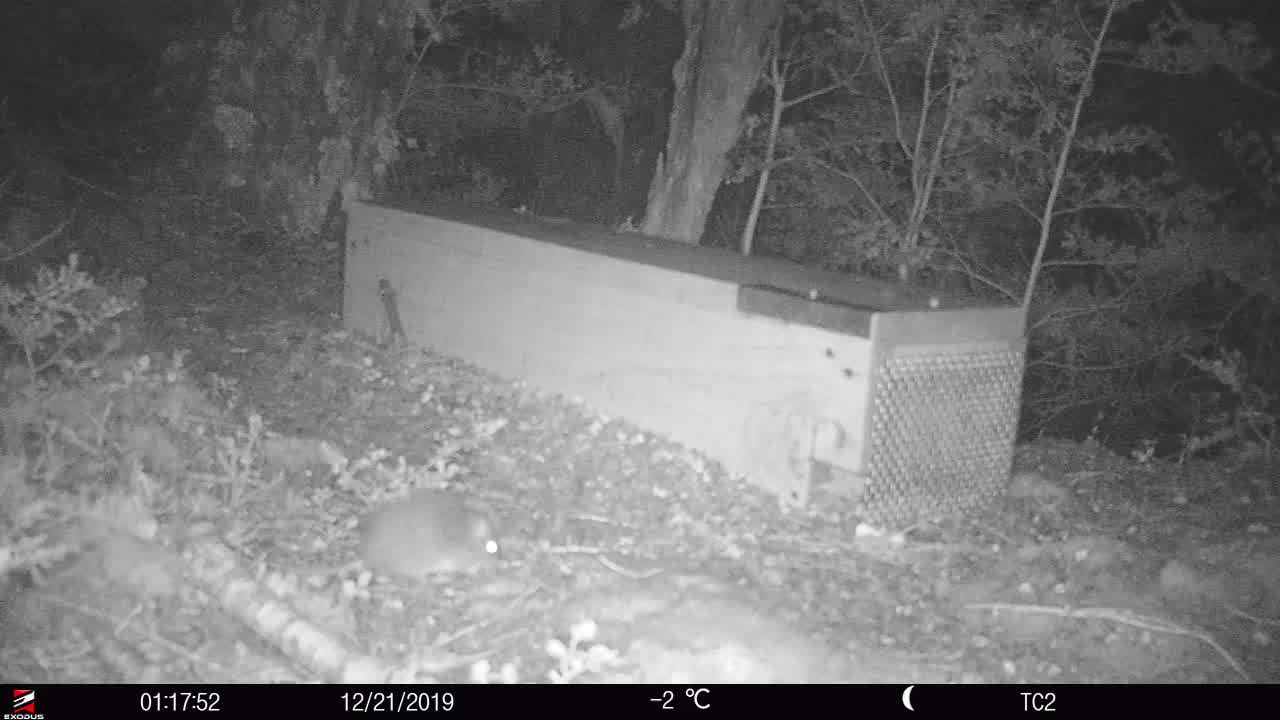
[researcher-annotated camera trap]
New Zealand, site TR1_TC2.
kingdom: Animalia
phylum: Chordata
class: Mammalia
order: Rodentia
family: Muridae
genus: Rattus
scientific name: Rattus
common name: rat